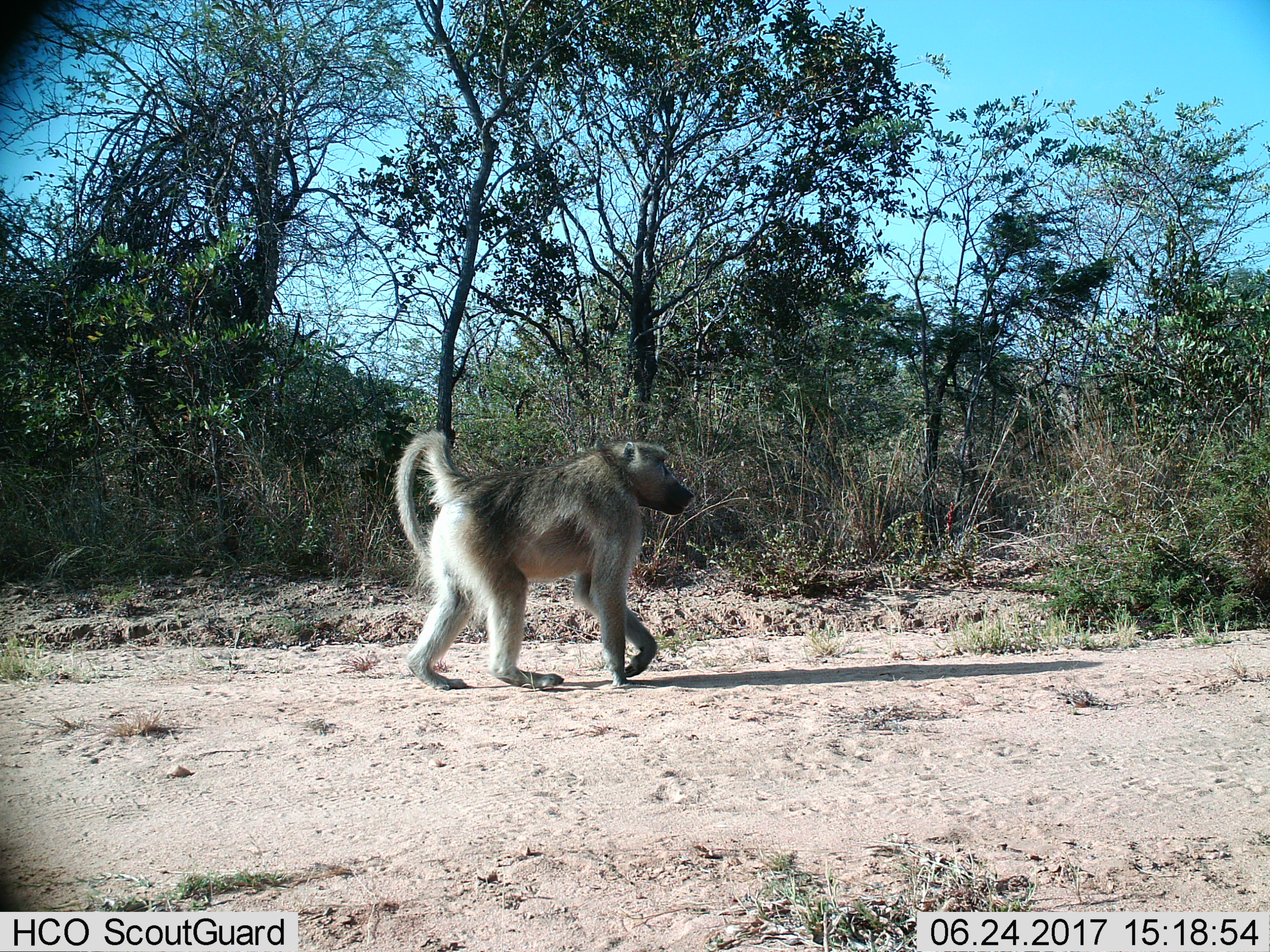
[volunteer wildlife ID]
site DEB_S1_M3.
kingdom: Animalia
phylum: Chordata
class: Mammalia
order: Primates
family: Cercopithecidae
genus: Papio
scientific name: Papio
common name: baboon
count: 1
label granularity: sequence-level